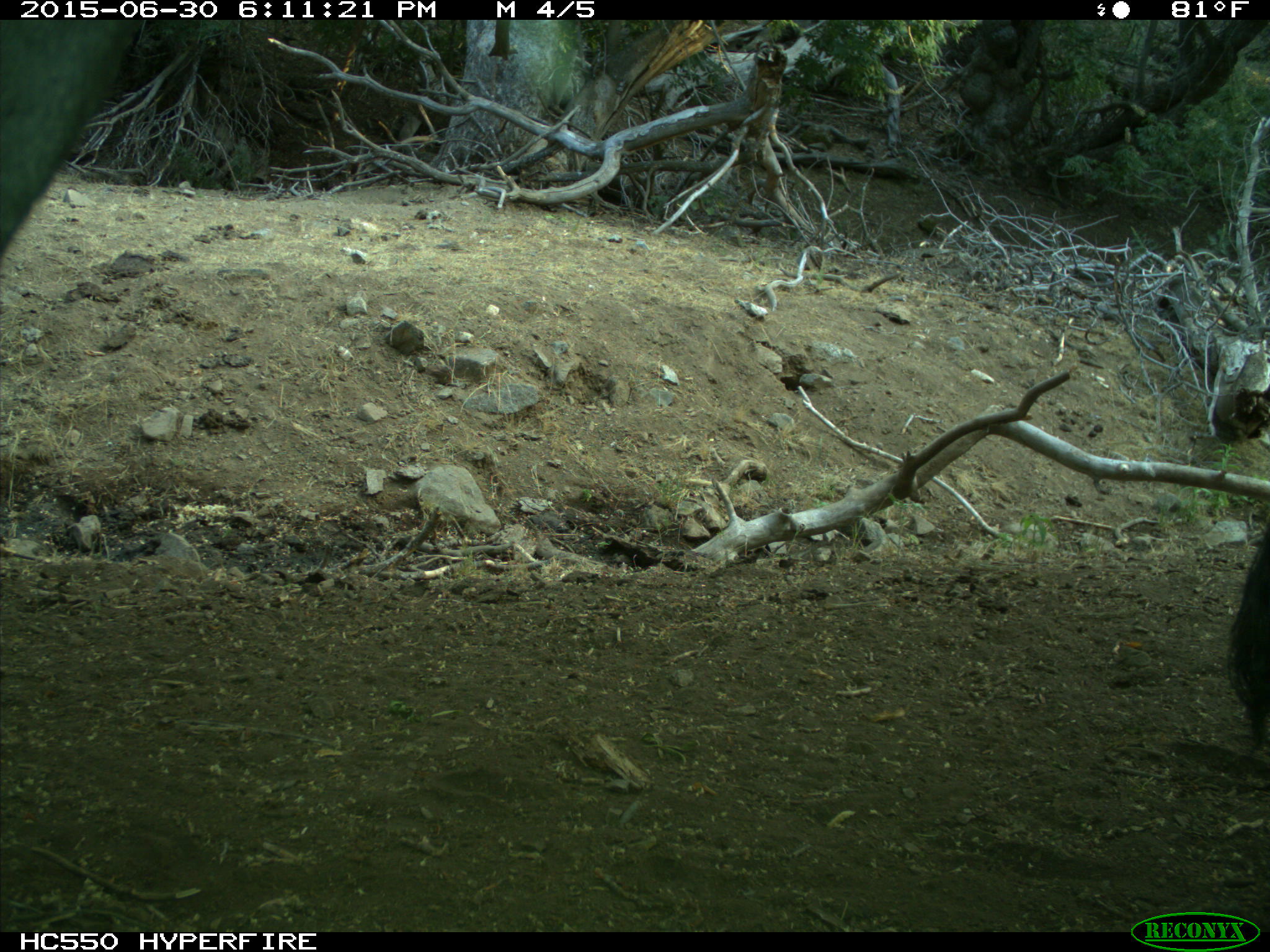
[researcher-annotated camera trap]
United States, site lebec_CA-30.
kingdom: Animalia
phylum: Chordata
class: Mammalia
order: Artiodactyla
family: Bovidae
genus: Bos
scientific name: Bos taurus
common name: domestic cow